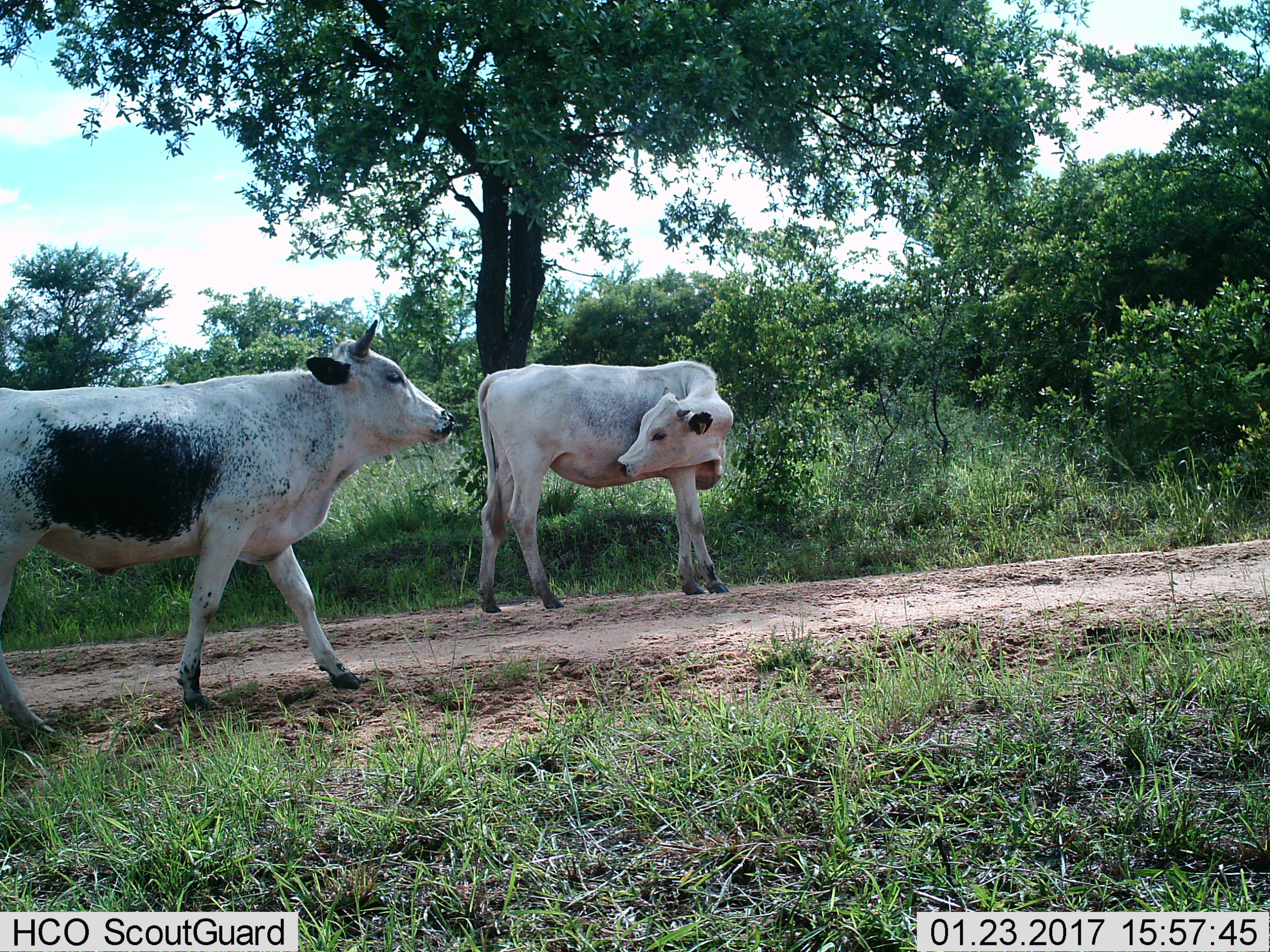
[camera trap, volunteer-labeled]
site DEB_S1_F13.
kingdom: Animalia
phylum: Chordata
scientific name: Vertebrata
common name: domestic animal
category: domesticanimal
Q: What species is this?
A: Domesticanimal (domestic animal) (Vertebrata).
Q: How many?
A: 2.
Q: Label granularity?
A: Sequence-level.